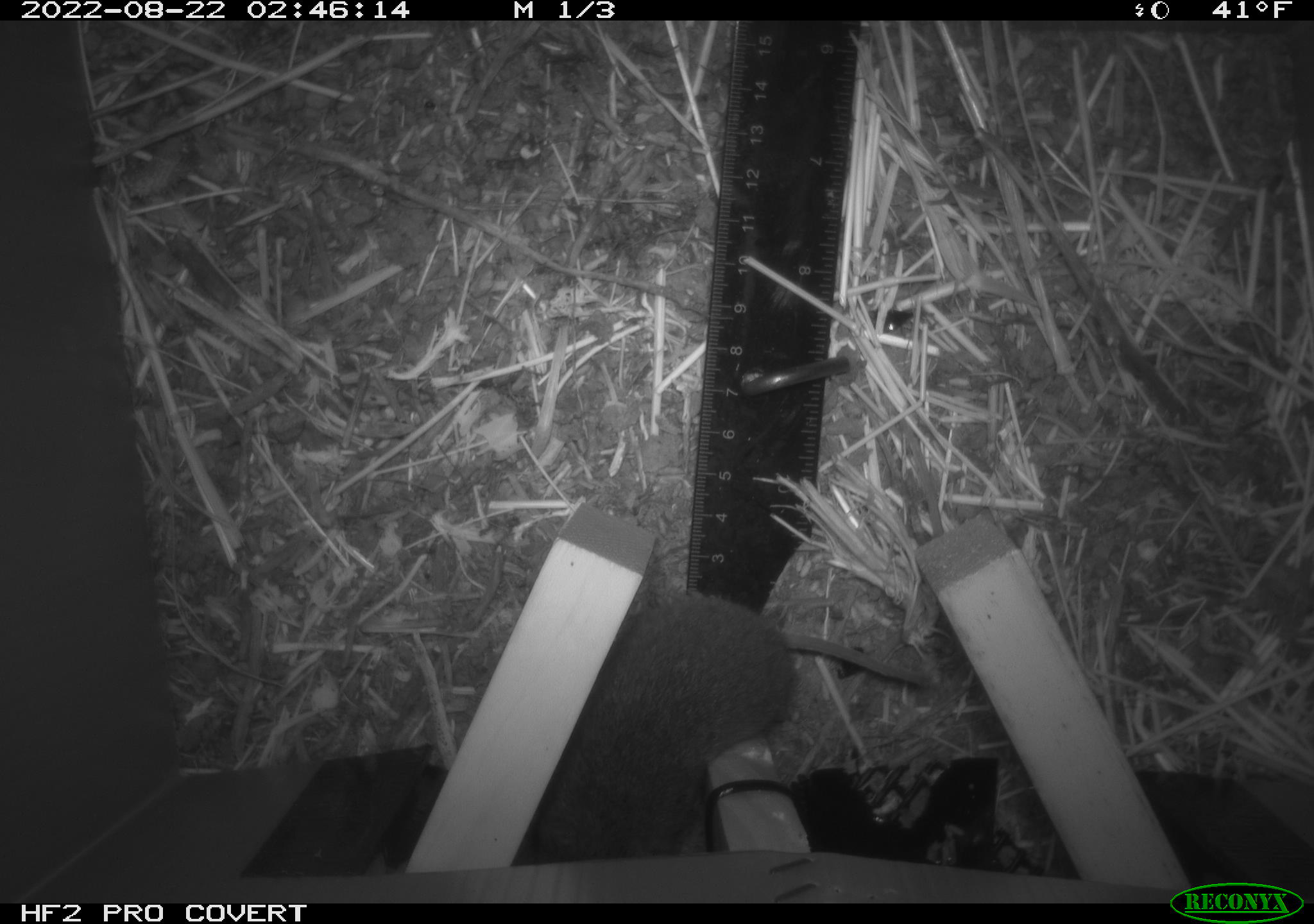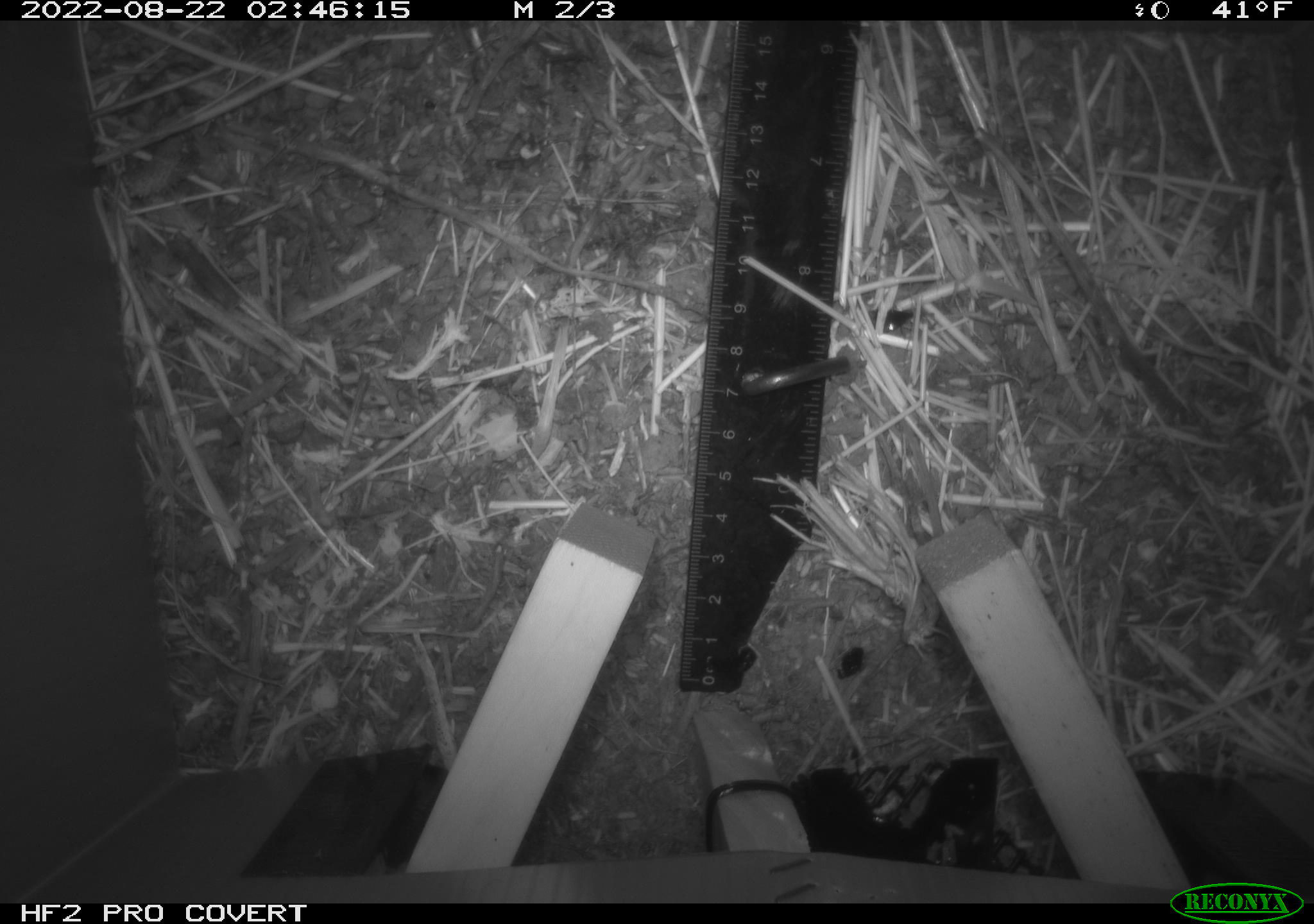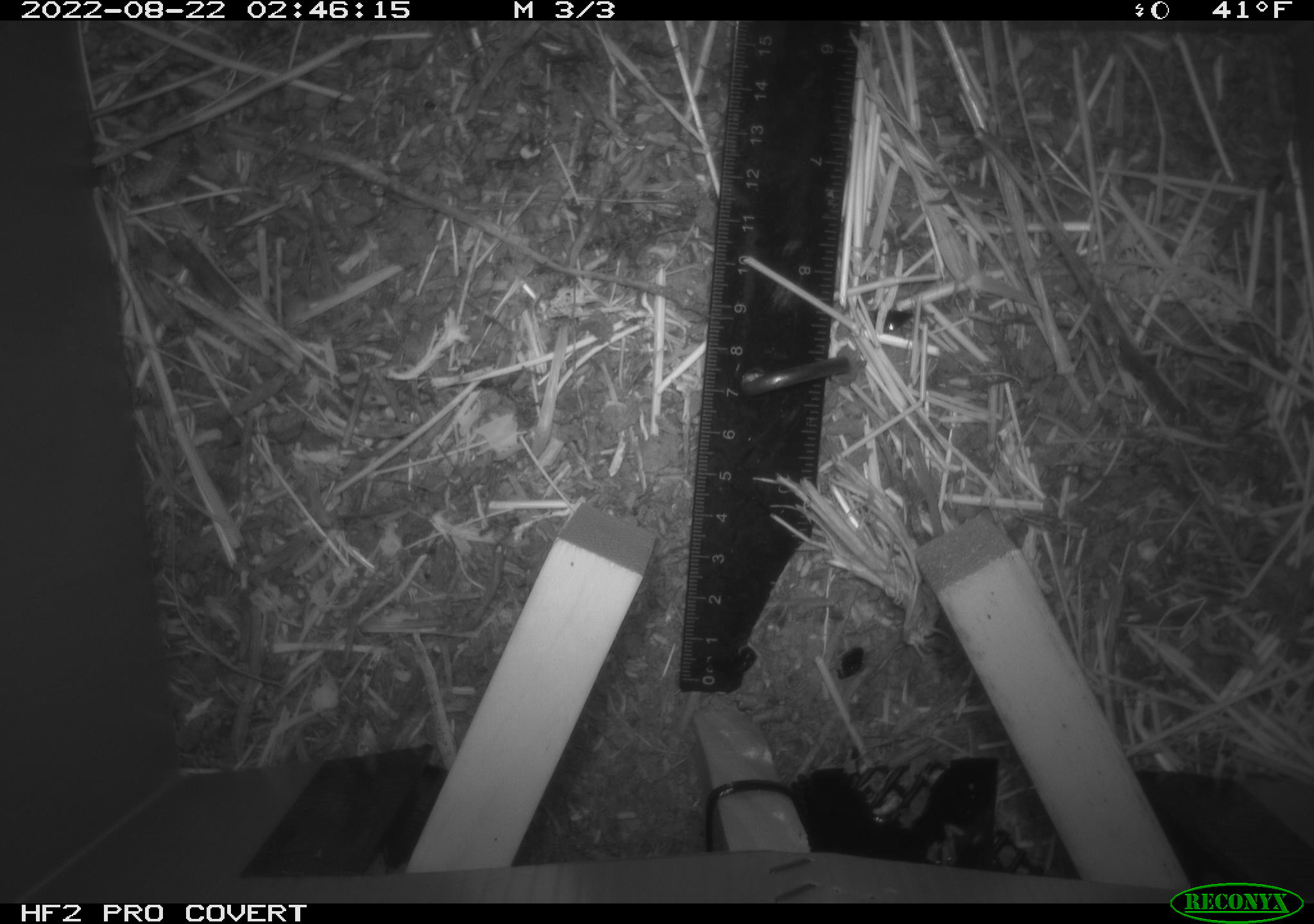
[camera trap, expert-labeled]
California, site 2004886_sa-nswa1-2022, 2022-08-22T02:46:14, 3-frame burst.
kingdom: Animalia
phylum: Chordata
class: Mammalia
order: Rodentia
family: Cricetidae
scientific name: Cricetidae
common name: hamsters, voles, lemmings, and allies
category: cricetidae family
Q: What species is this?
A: Cricetidae family (hamsters, voles, lemmings, and allies) (Cricetidae).